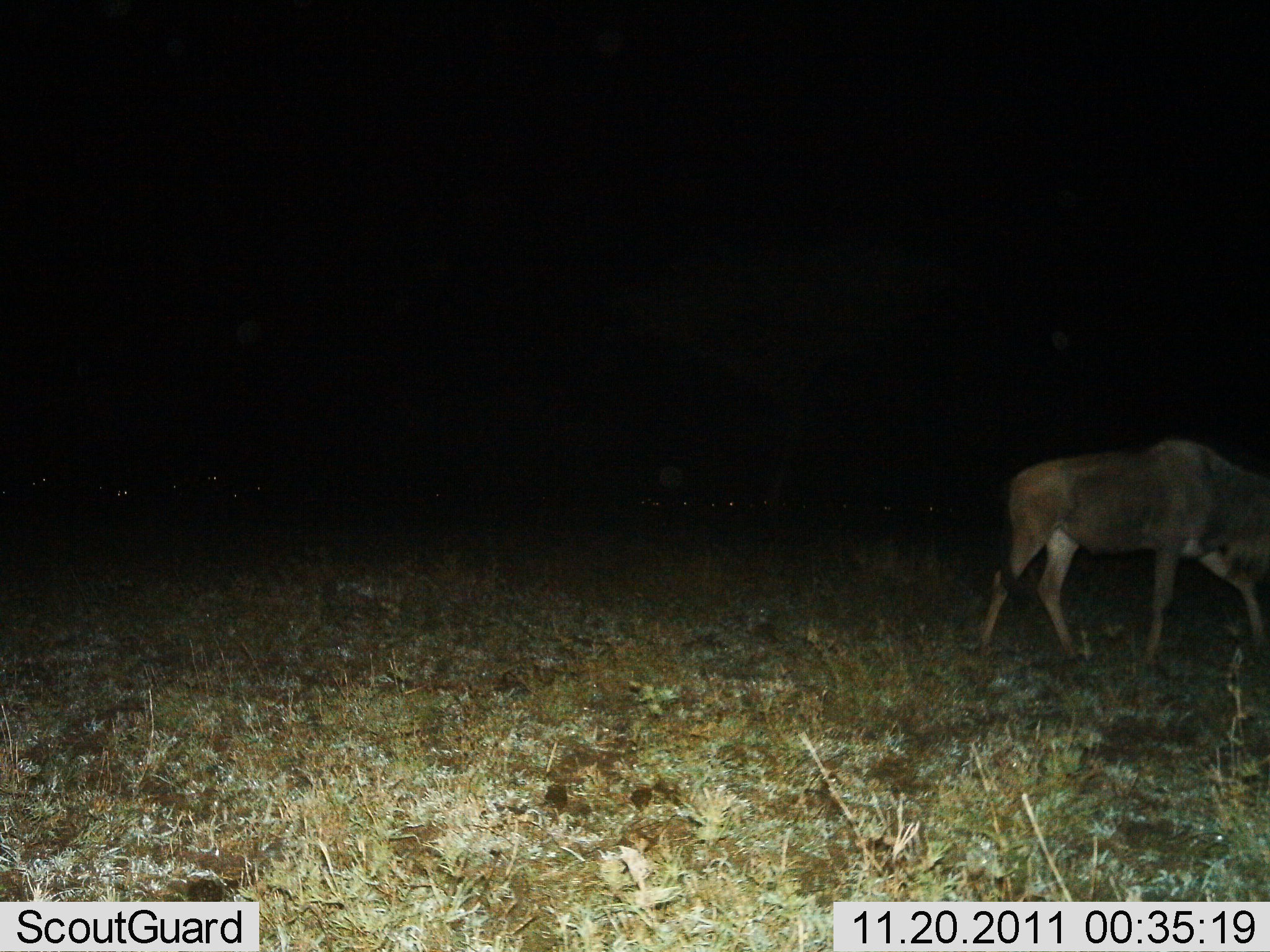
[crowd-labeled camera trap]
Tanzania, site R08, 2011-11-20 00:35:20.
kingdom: Animalia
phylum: Chordata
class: Mammalia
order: Artiodactyla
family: Bovidae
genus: Connochaetes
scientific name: Connochaetes taurinus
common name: blue wildebeest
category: wildebeest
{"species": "wildebeest (blue wildebeest) (Connochaetes taurinus)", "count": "1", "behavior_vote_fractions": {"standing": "45%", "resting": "9%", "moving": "64%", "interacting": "0%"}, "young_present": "0%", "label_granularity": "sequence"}